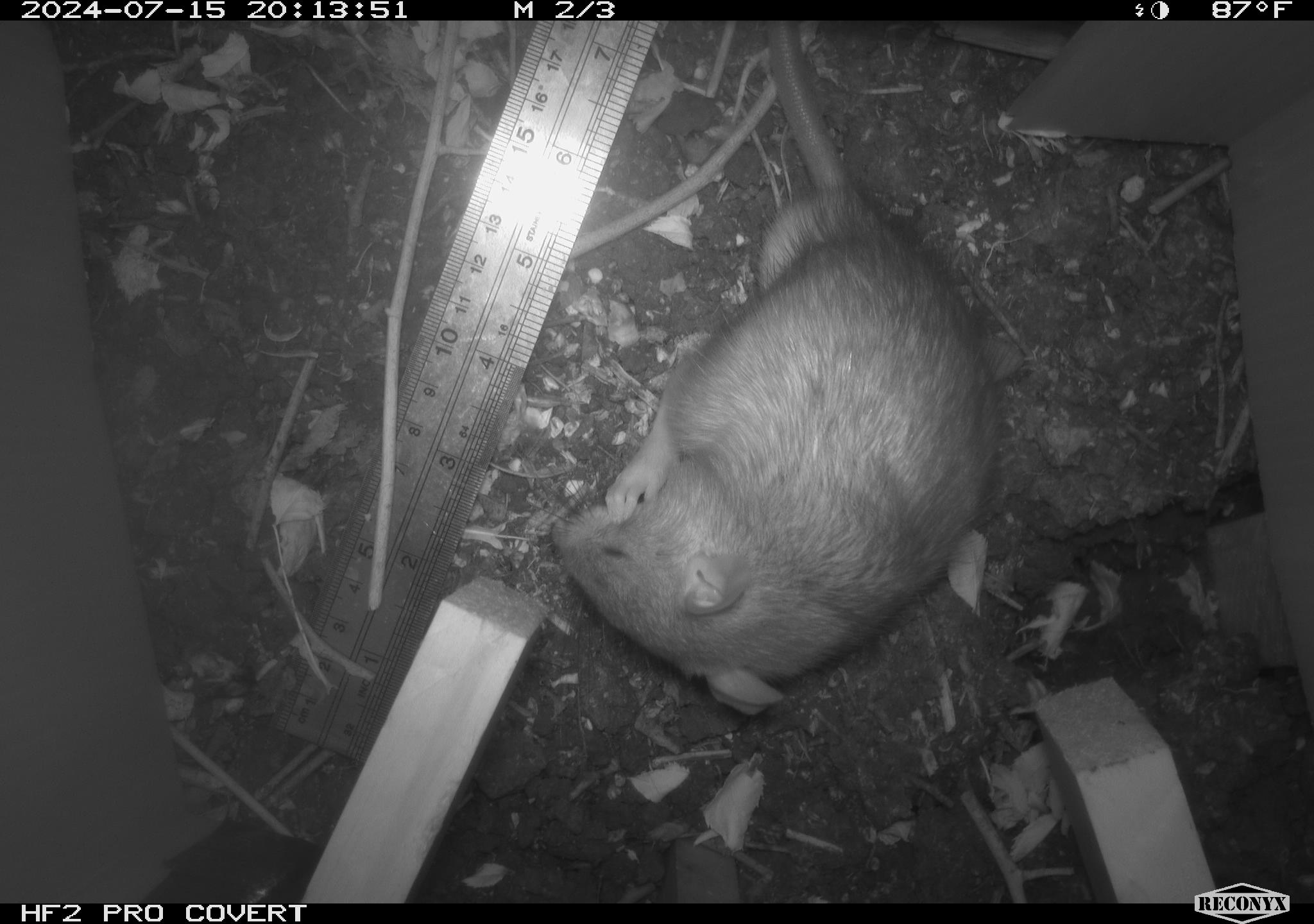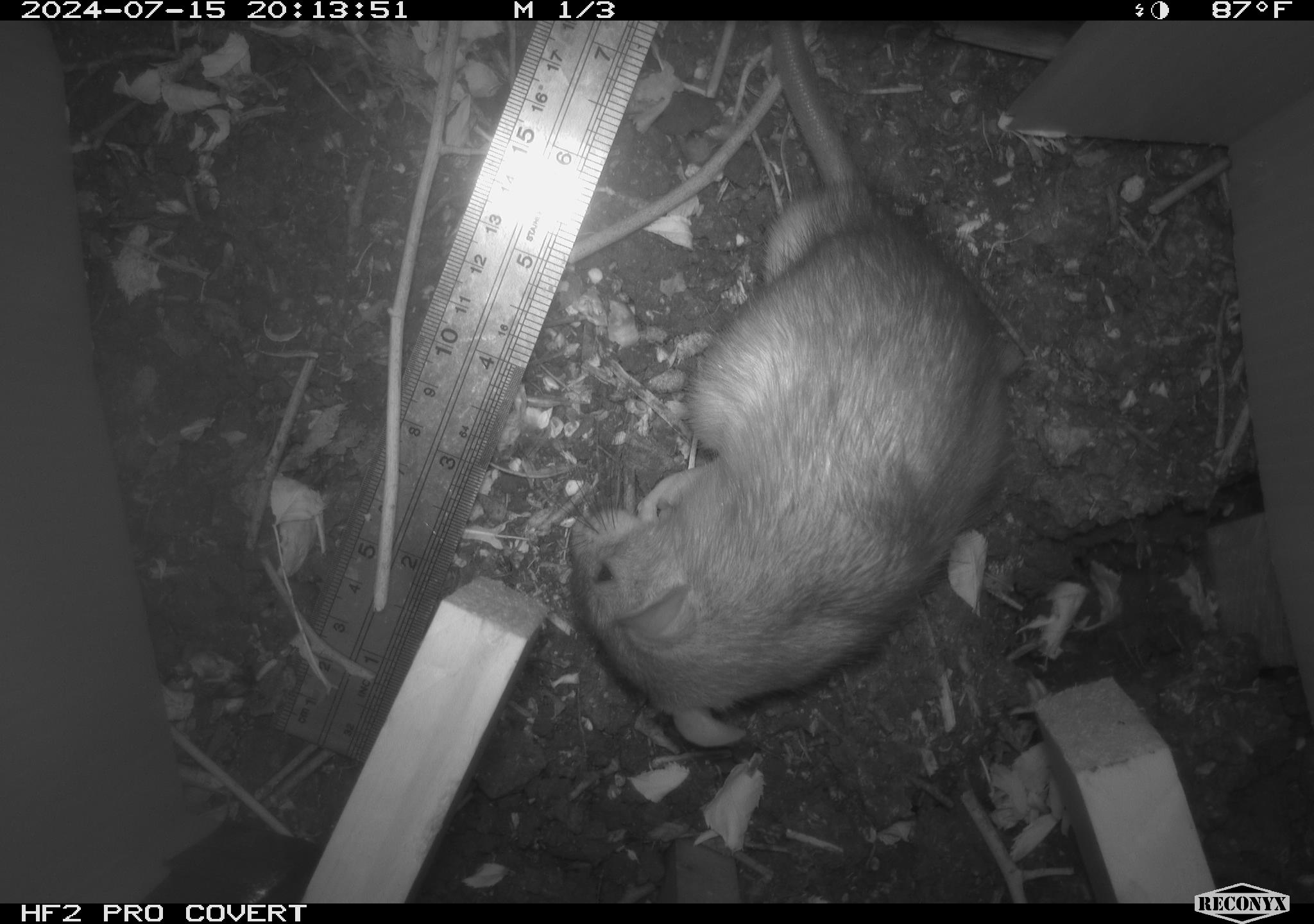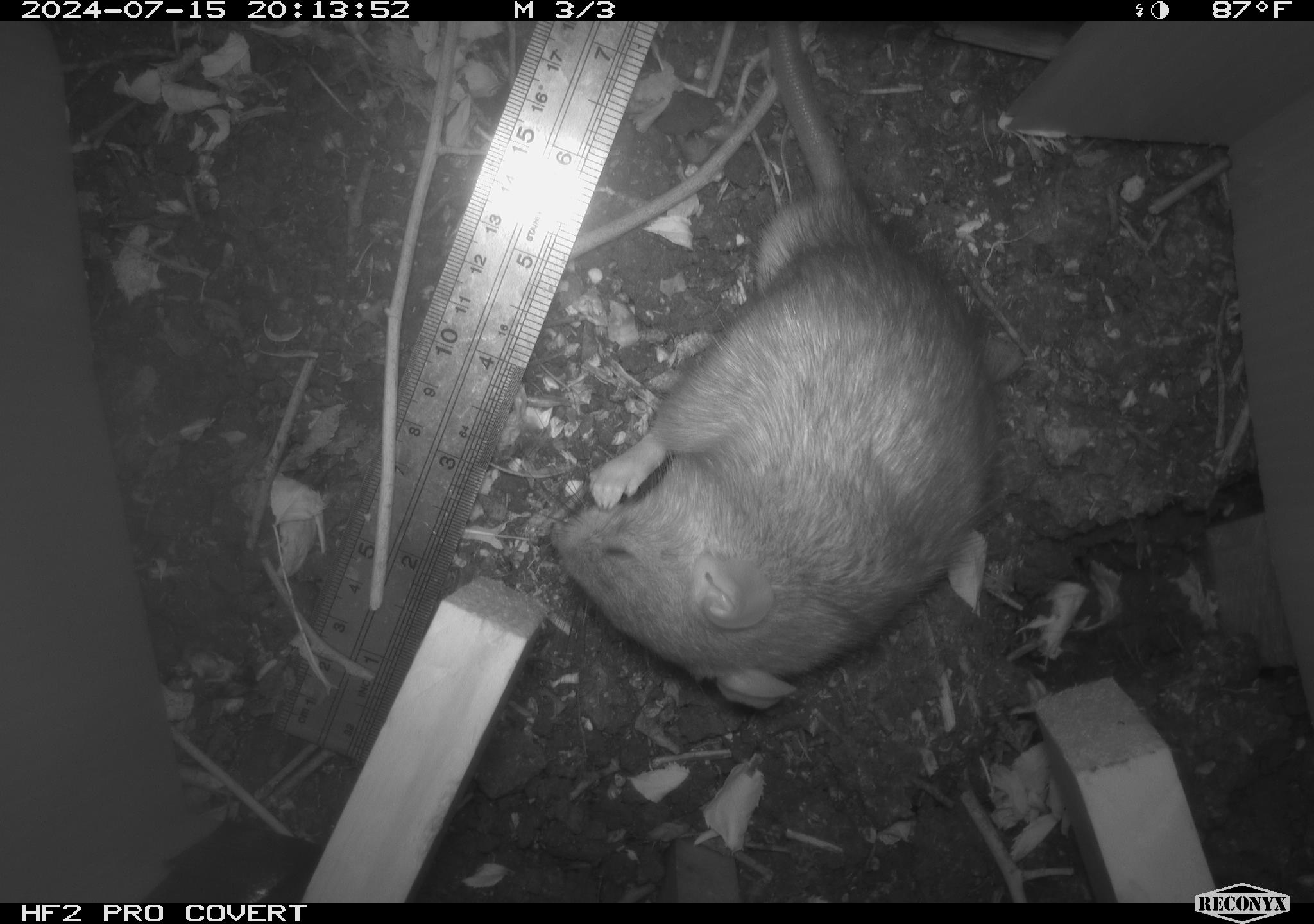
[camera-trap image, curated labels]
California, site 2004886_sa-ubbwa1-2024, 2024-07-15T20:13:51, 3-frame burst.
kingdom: Animalia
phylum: Chordata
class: Mammalia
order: Rodentia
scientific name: Rodentia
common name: woodrat or rat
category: woodrat or rat species